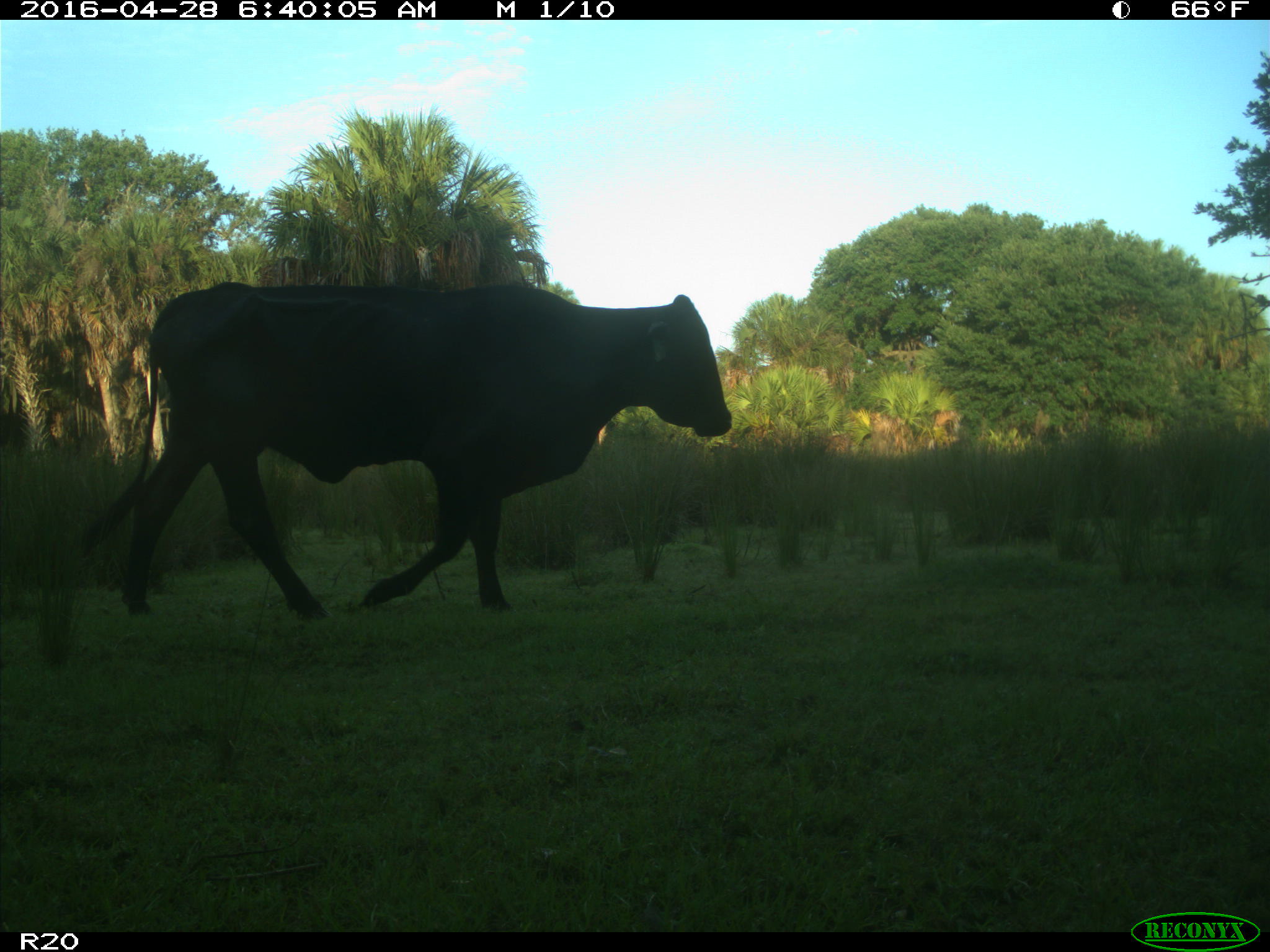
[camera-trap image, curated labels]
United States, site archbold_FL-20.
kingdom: Animalia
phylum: Chordata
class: Mammalia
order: Artiodactyla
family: Bovidae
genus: Bos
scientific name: Bos taurus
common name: domestic cow